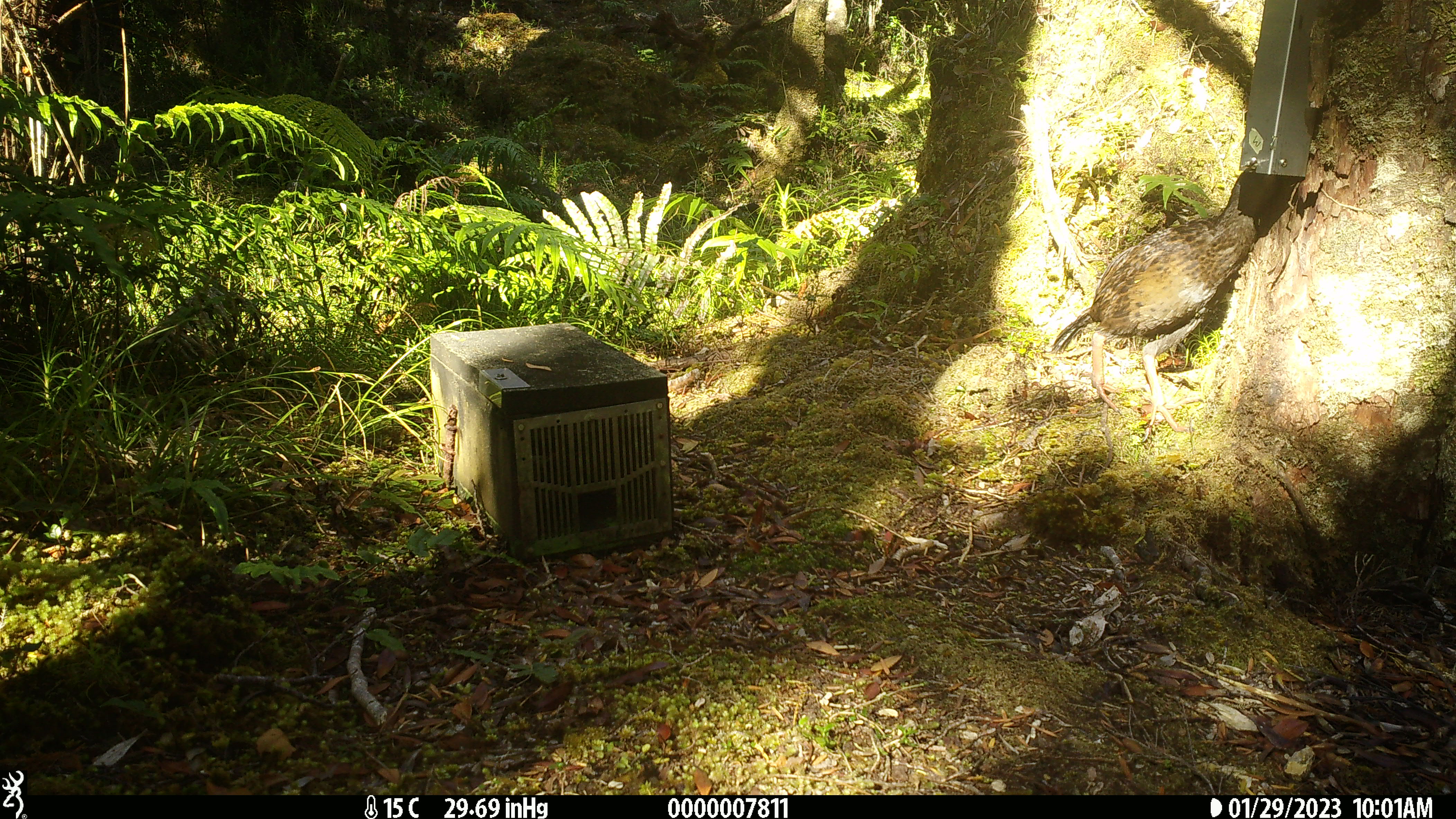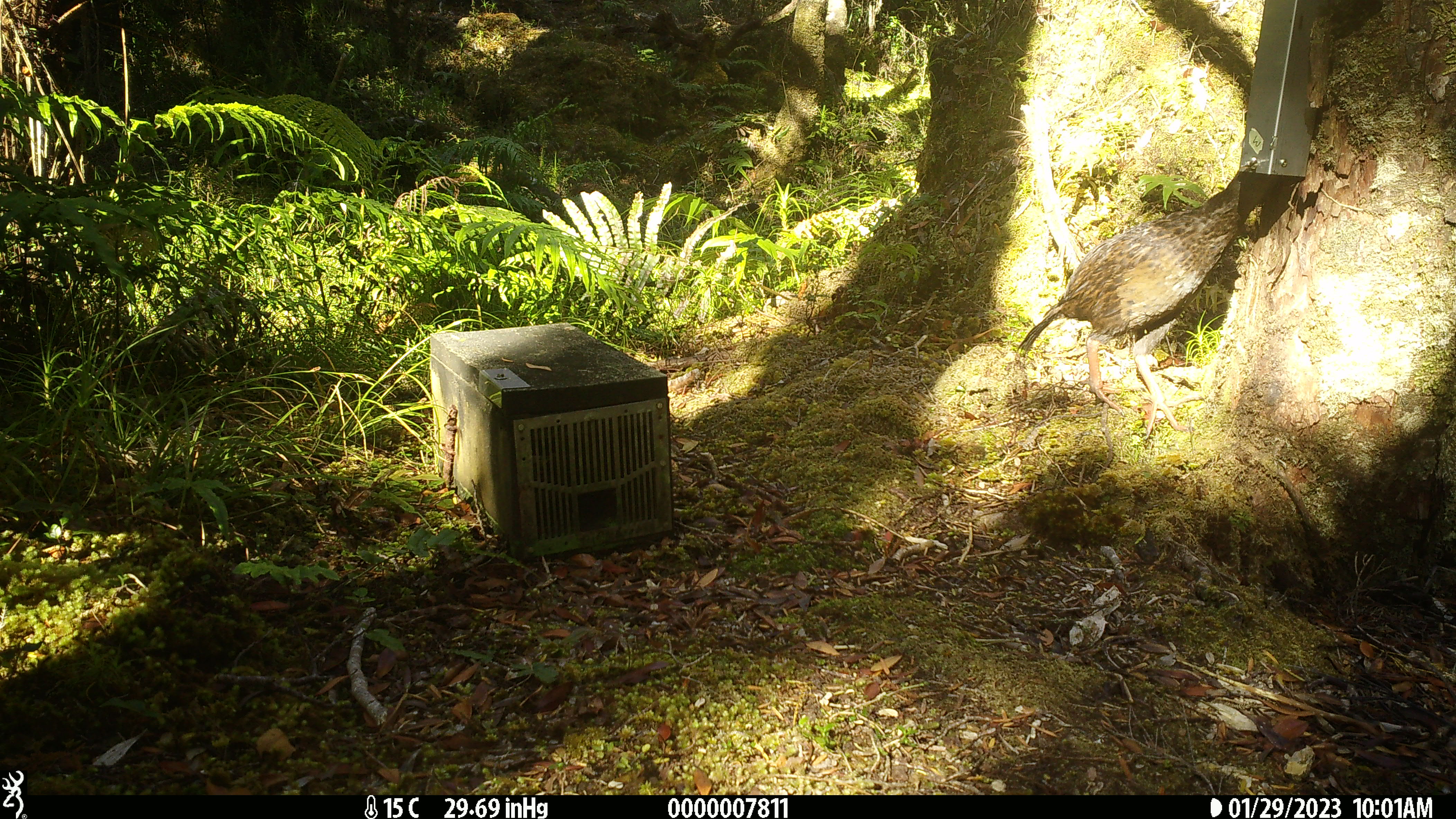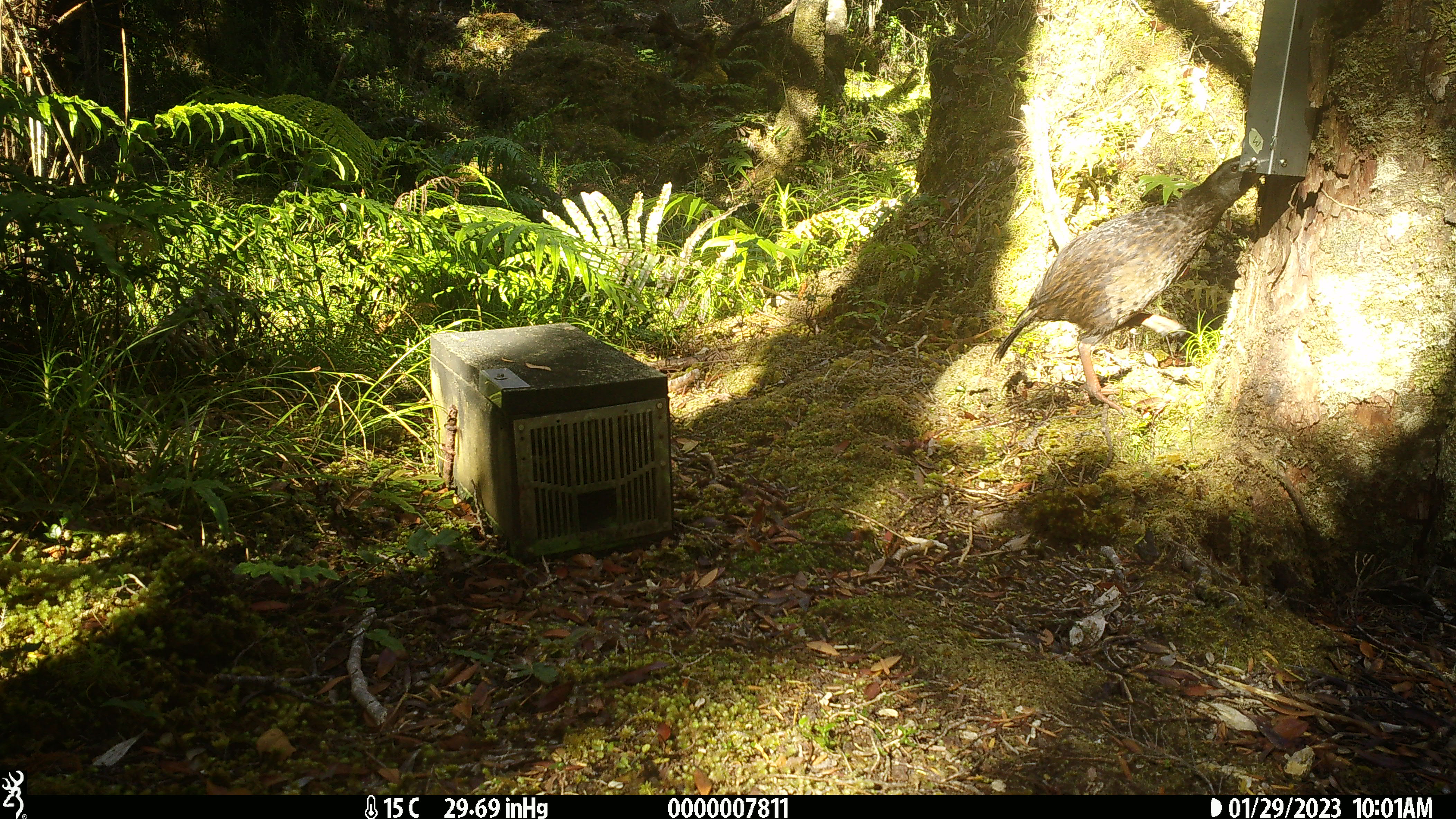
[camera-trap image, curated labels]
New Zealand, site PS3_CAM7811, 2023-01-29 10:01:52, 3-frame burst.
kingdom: Animalia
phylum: Chordata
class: Aves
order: Gruiformes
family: Rallidae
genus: Gallirallus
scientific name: Gallirallus australis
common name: weka